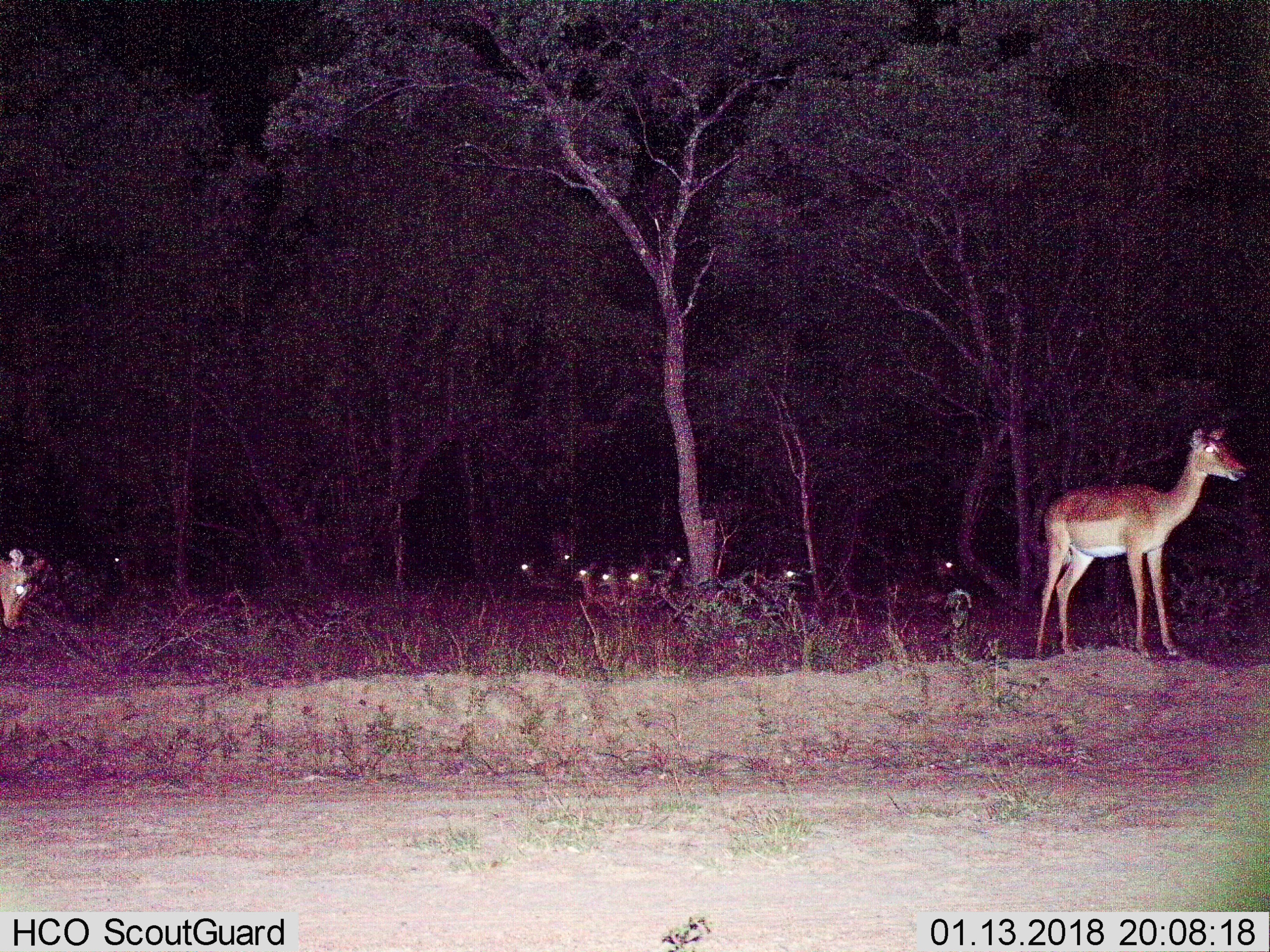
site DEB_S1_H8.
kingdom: Animalia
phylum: Chordata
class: Mammalia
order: Artiodactyla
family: Bovidae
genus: Aepyceros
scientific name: Aepyceros melampus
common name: impala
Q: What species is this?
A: Impala (Aepyceros melampus).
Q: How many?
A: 9.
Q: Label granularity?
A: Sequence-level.